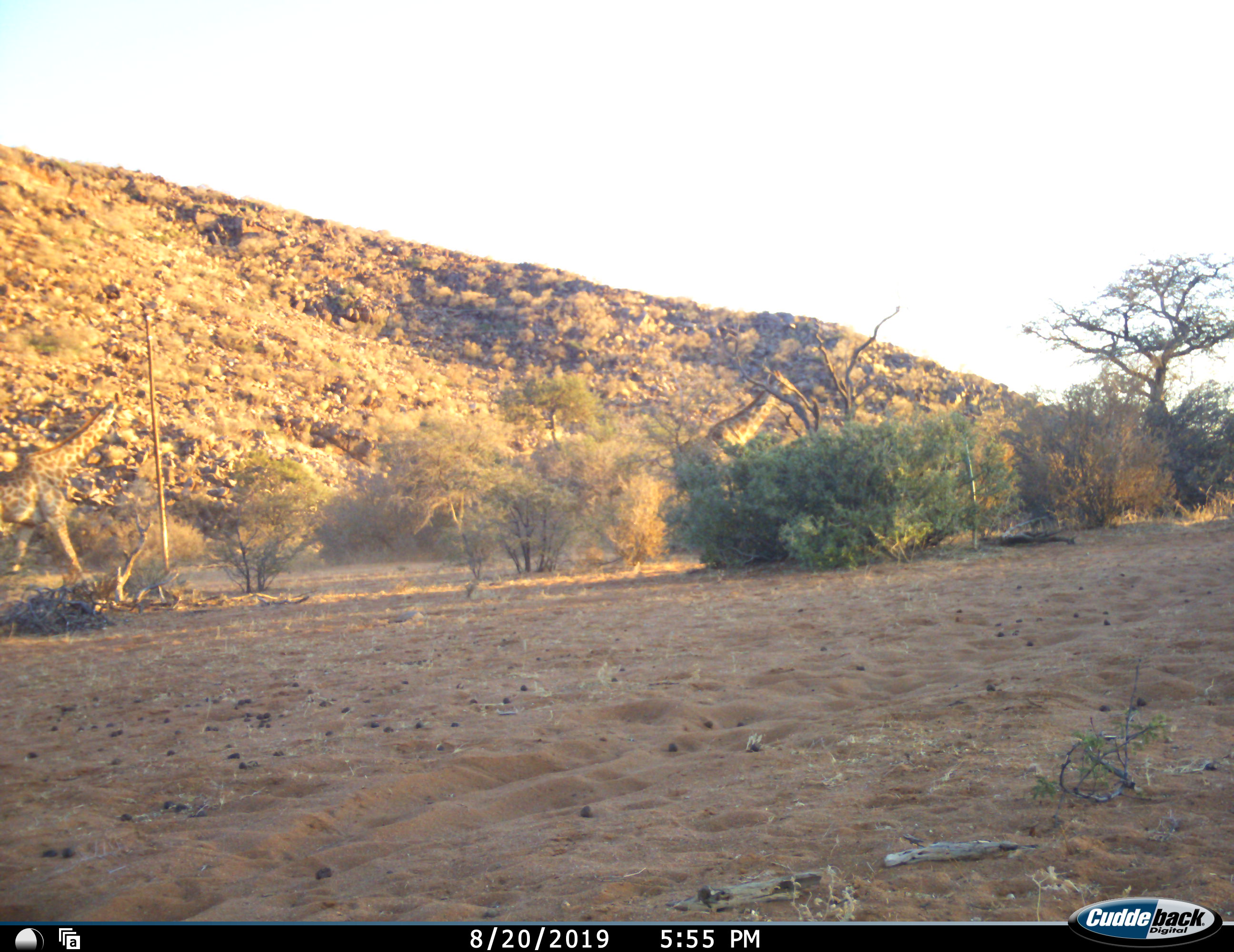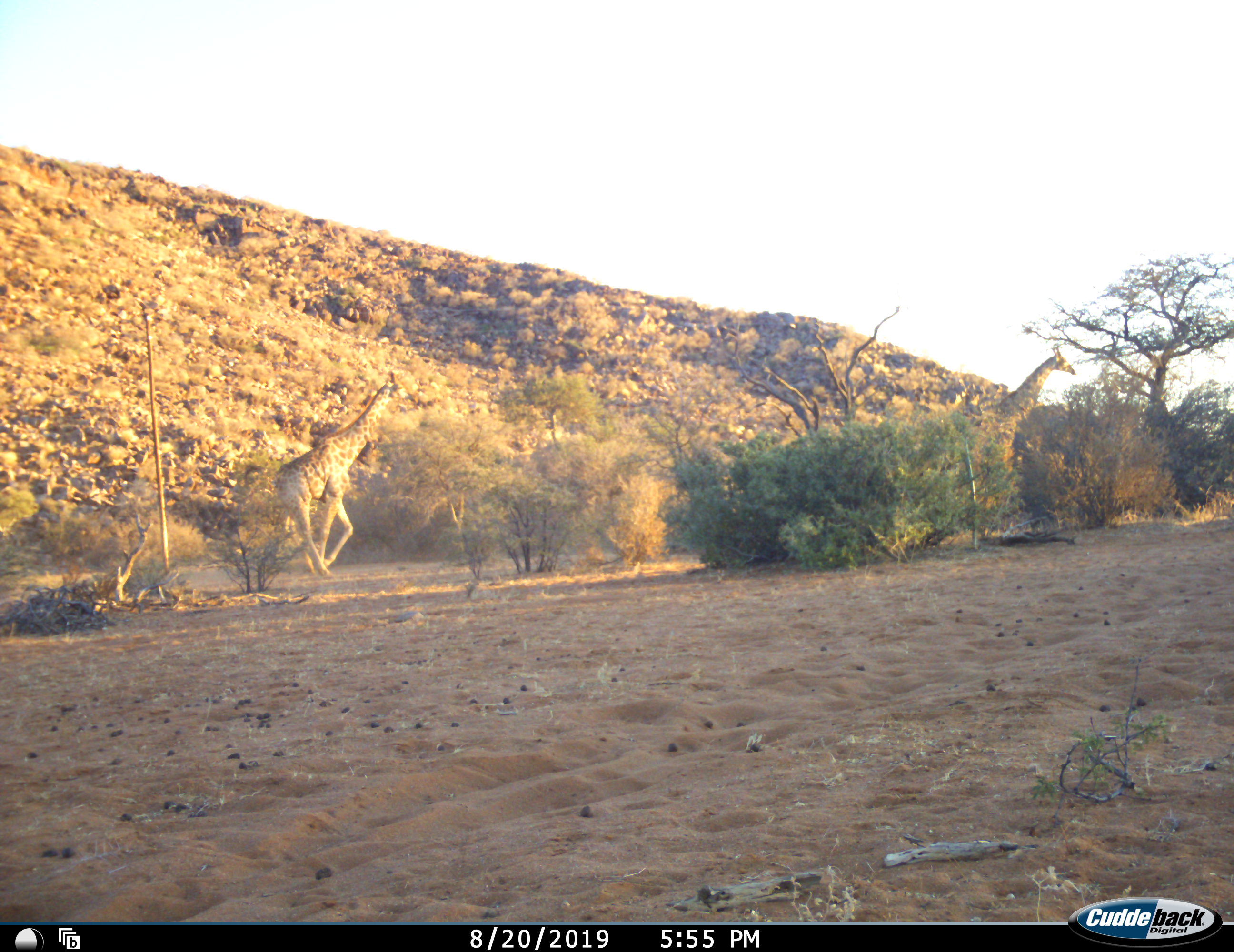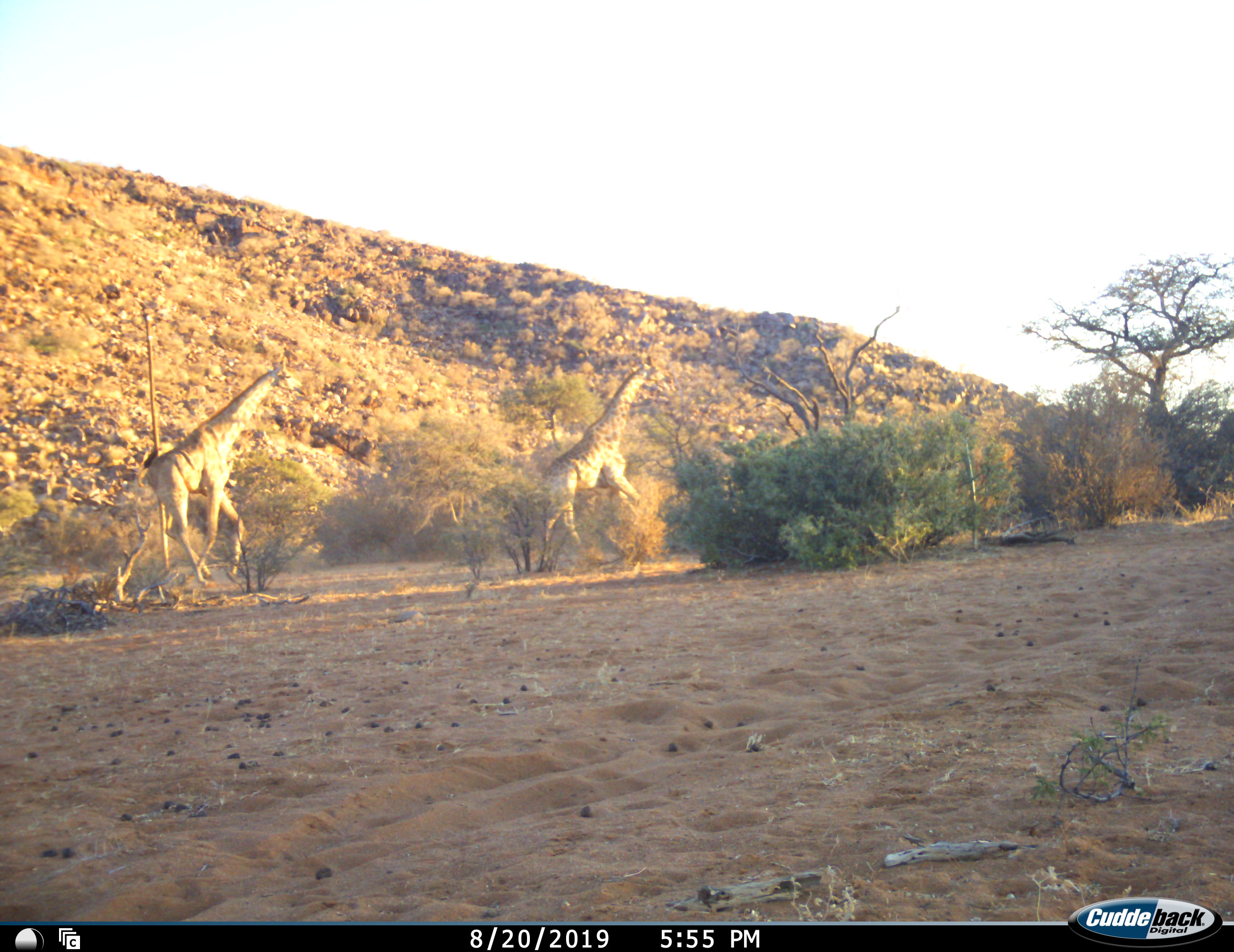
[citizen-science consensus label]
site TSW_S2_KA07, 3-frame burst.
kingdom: Animalia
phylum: Chordata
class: Mammalia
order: Artiodactyla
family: Giraffidae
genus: Giraffa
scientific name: Giraffa camelopardalis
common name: giraffe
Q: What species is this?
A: Giraffe (Giraffa camelopardalis).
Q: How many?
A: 3.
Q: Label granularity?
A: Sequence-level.